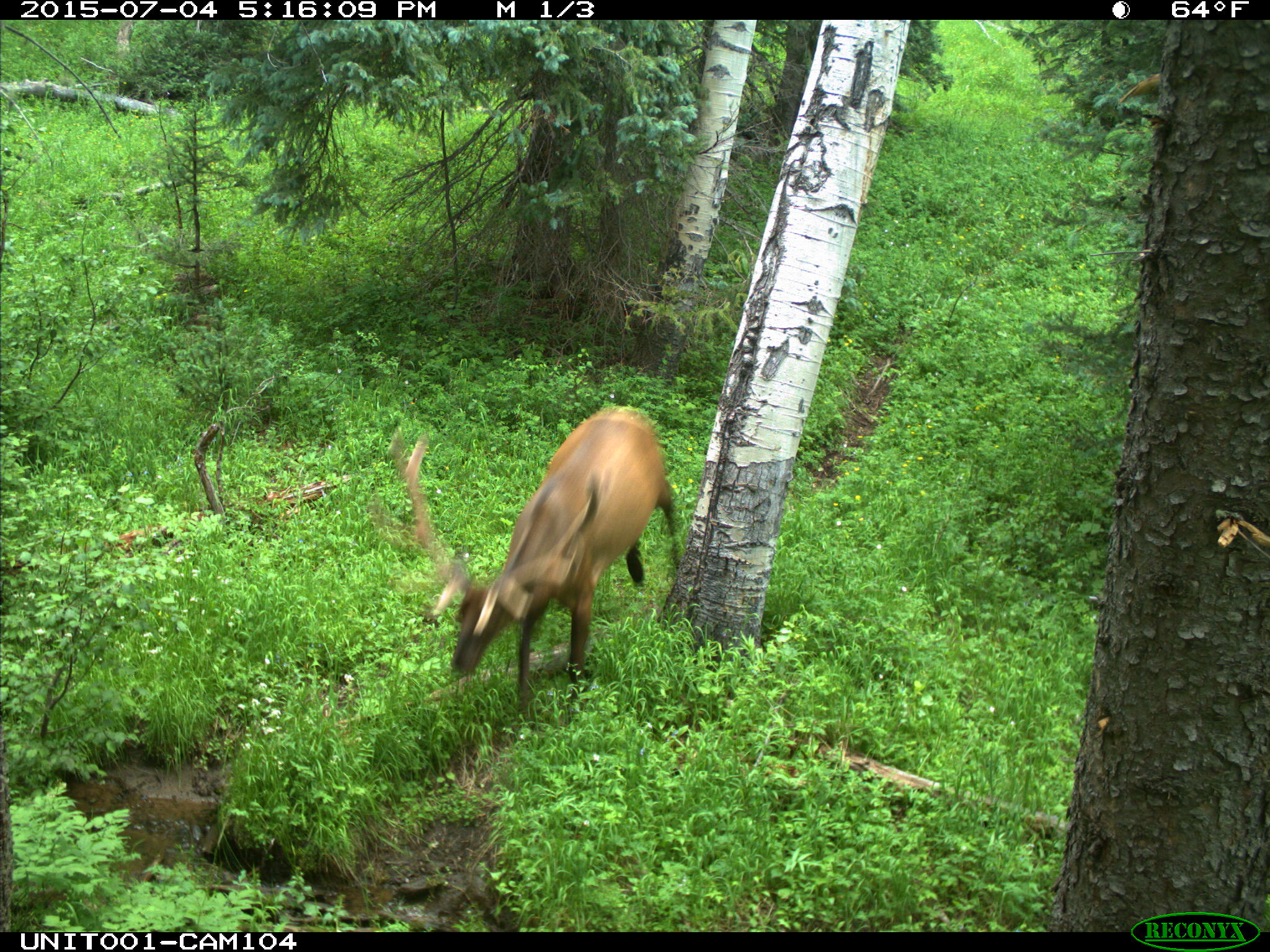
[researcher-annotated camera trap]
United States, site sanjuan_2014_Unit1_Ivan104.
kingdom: Animalia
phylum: Chordata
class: Mammalia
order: Artiodactyla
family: Cervidae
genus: Cervus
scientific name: Cervus elaphus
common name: red deer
Cervus elaphus (red deer).